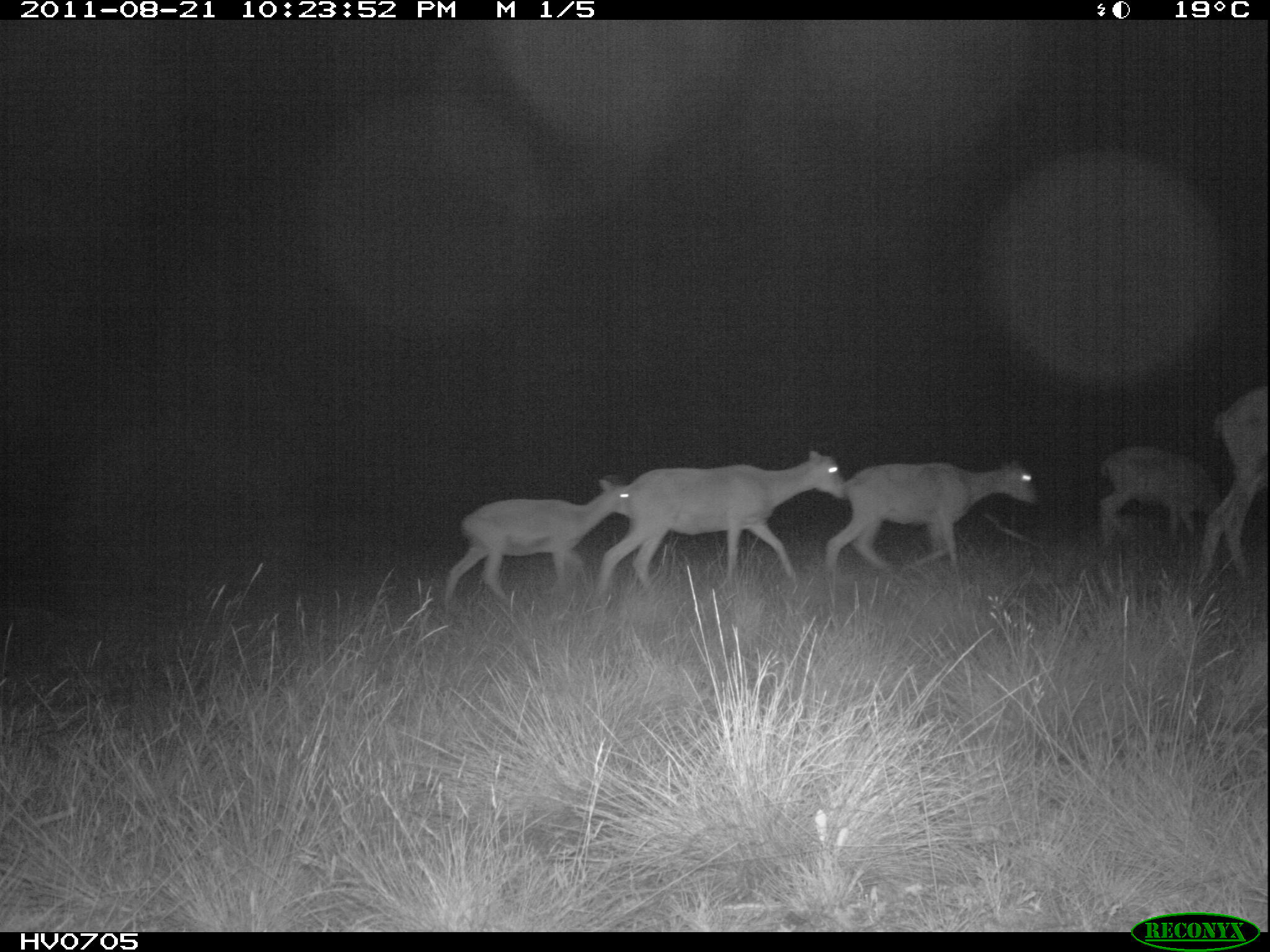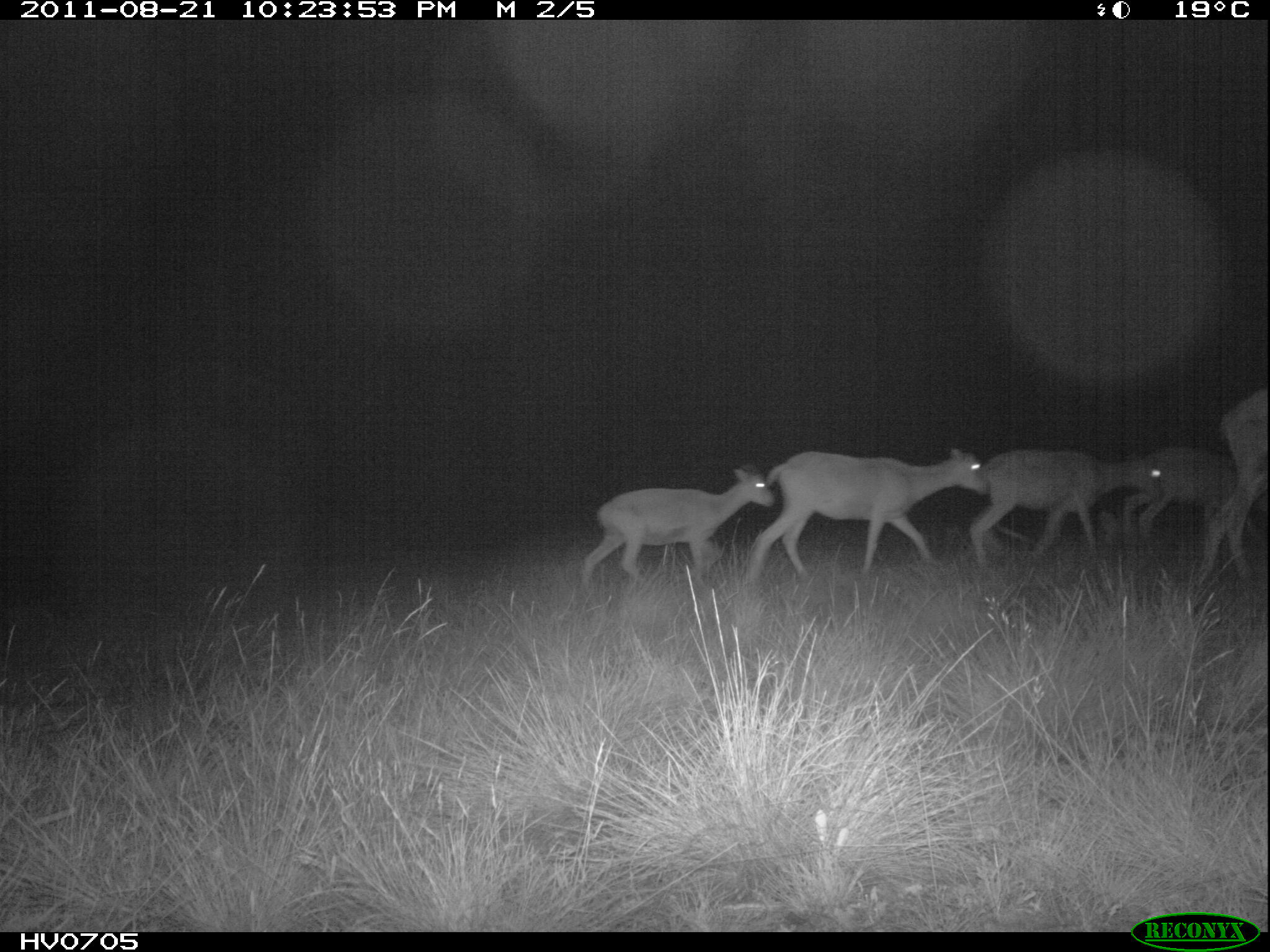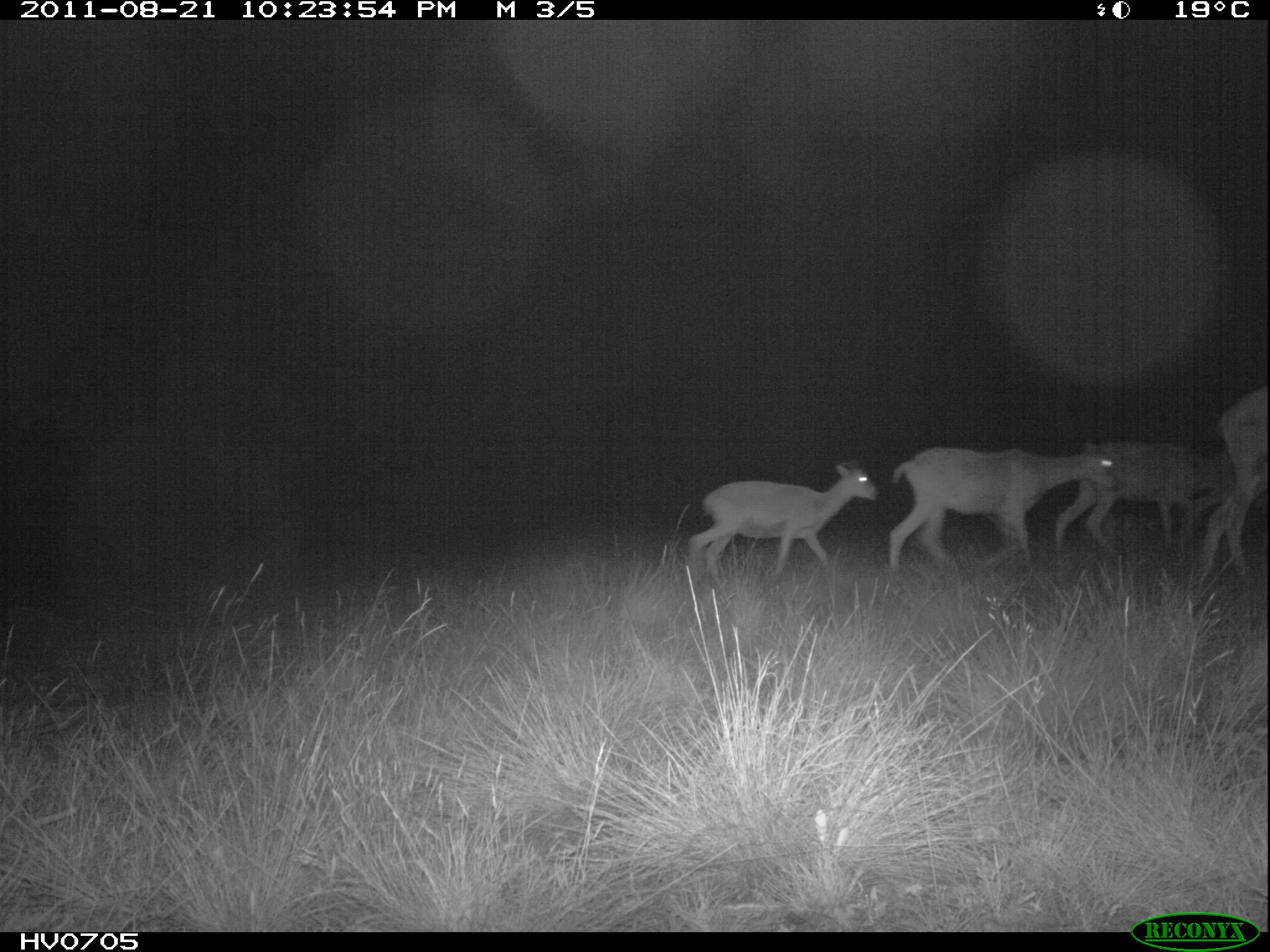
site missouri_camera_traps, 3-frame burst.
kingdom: Animalia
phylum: Chordata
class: Mammalia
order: Artiodactyla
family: Bovidae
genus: Ovis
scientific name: Ovis ammon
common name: mouflon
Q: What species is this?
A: Mouflon (Ovis ammon).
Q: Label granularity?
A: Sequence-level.